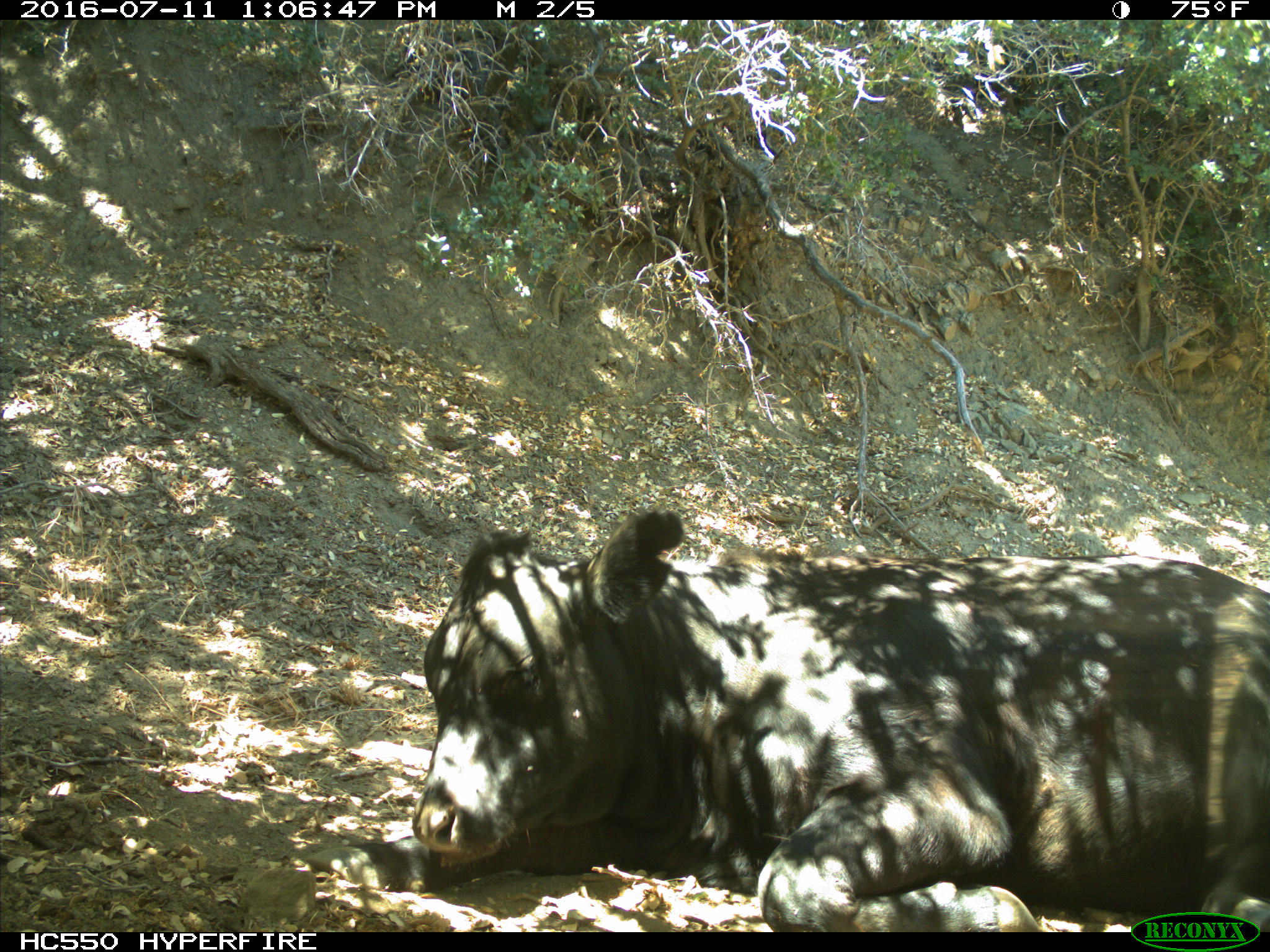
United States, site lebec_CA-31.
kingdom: Animalia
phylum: Chordata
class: Mammalia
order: Artiodactyla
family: Bovidae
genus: Bos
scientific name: Bos taurus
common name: domestic cow